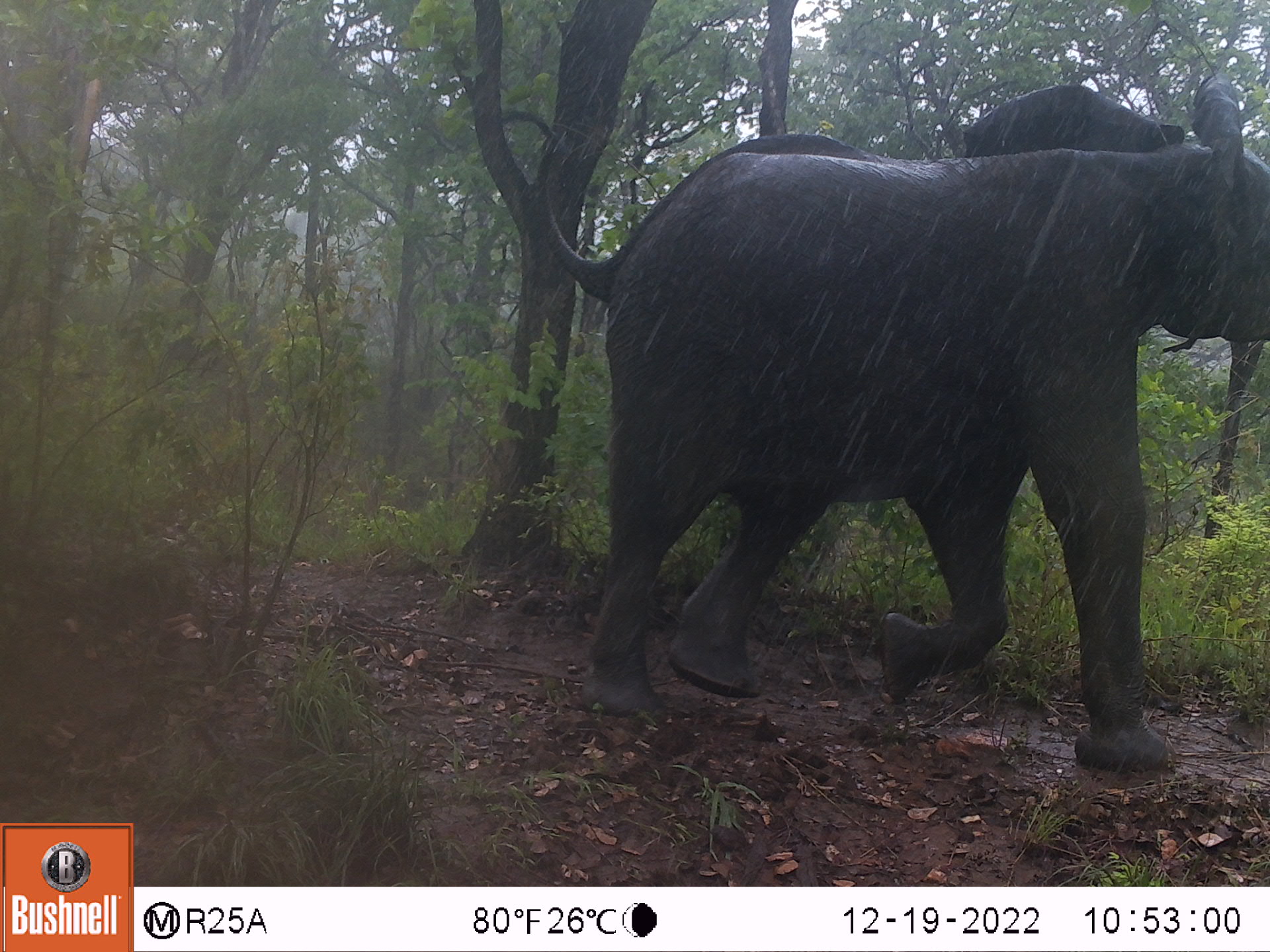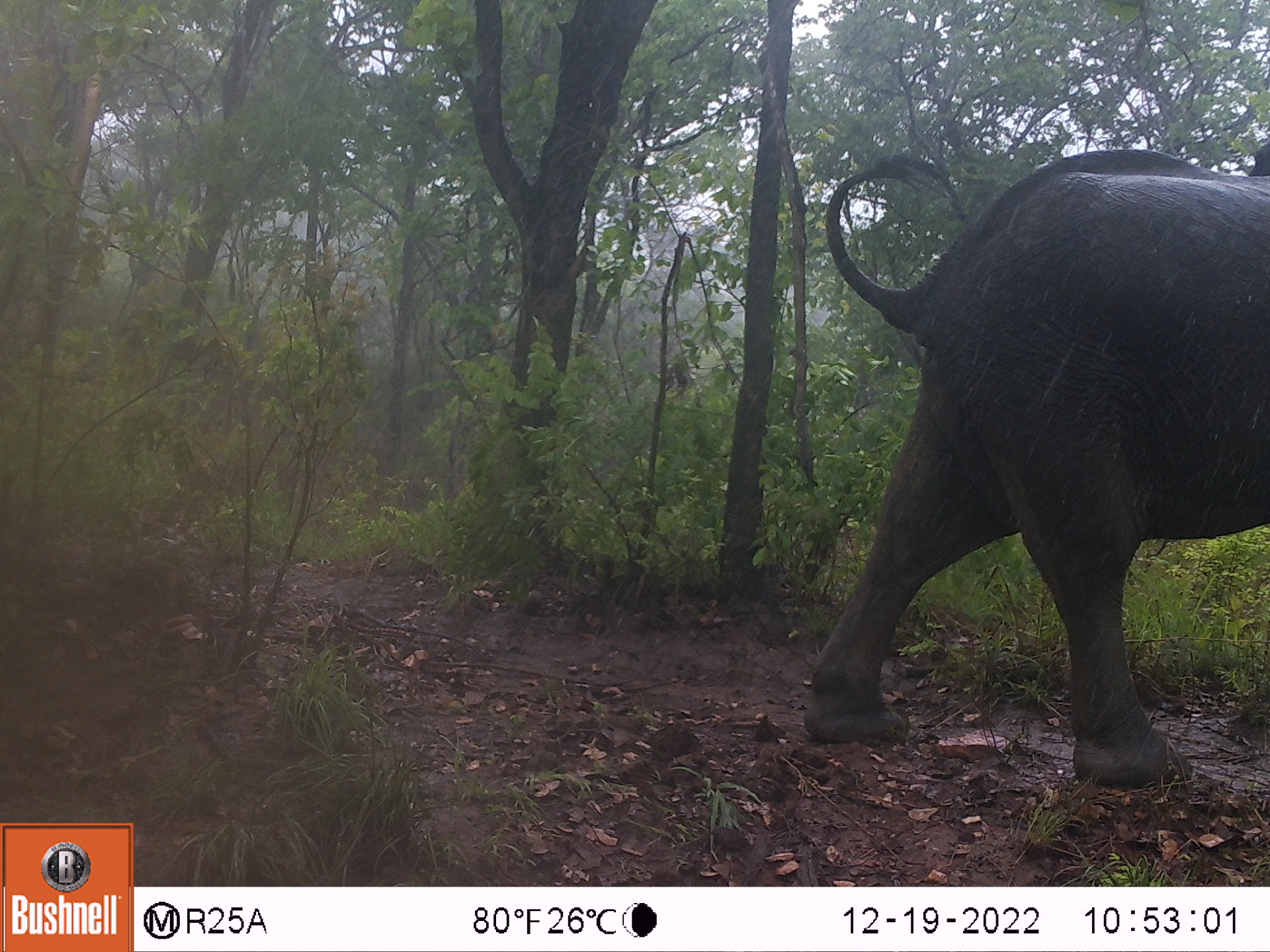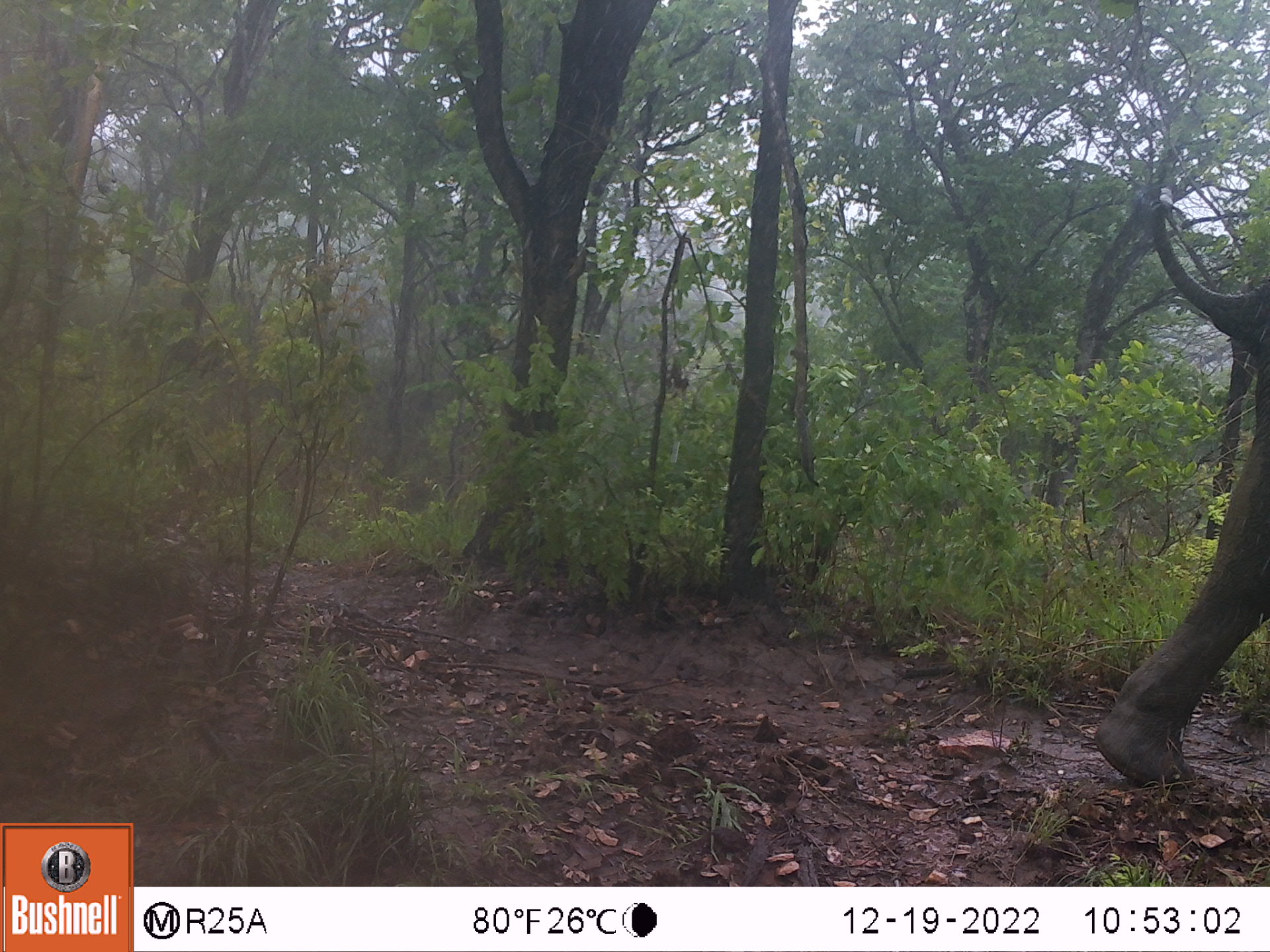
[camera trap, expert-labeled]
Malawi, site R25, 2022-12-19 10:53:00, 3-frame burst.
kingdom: Animalia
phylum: Chordata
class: Mammalia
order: Proboscidea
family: Elephantidae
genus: Loxodonta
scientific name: Loxodonta africana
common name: african savanna elephant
African savanna elephant (Loxodonta africana), count 1.